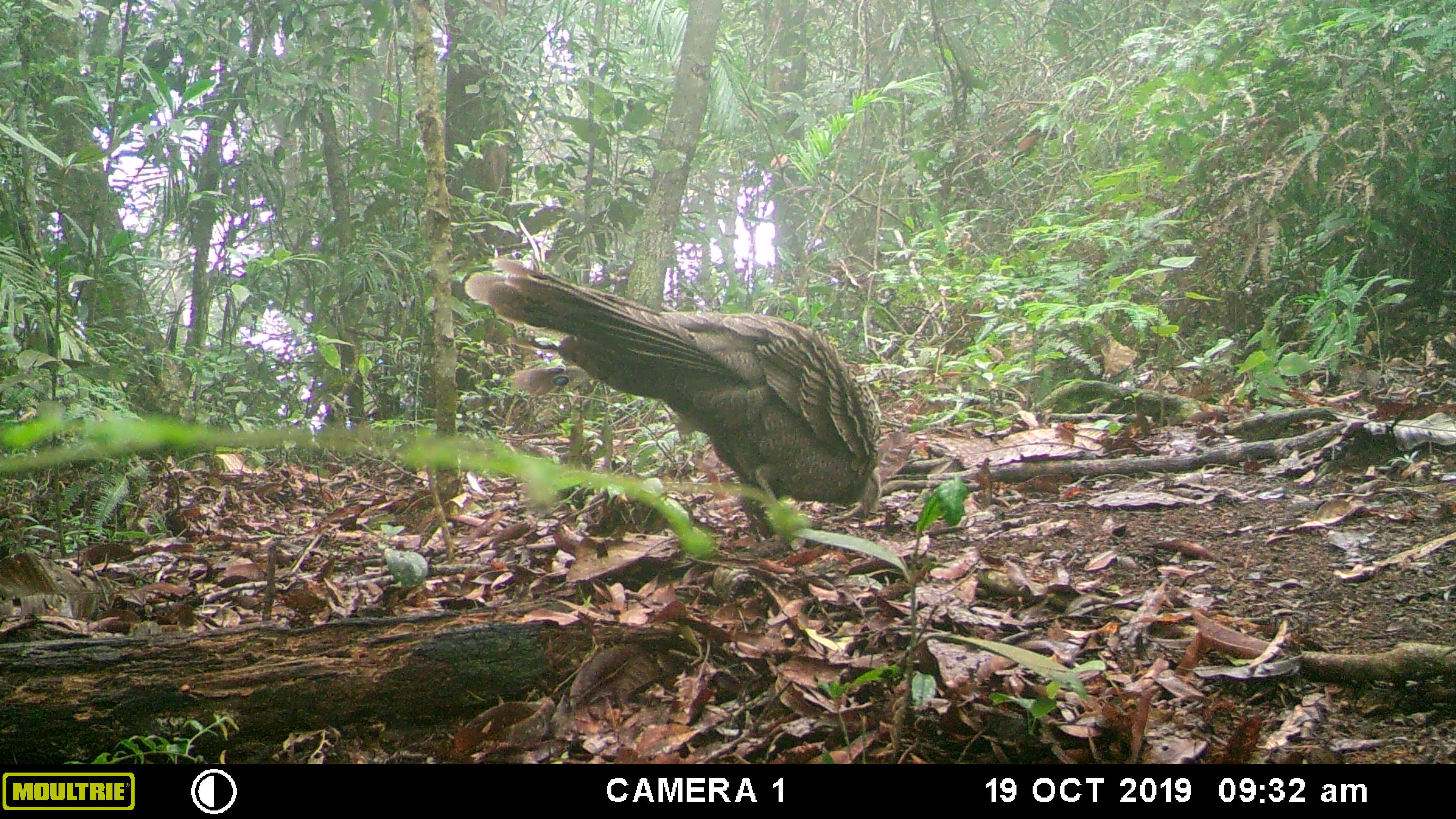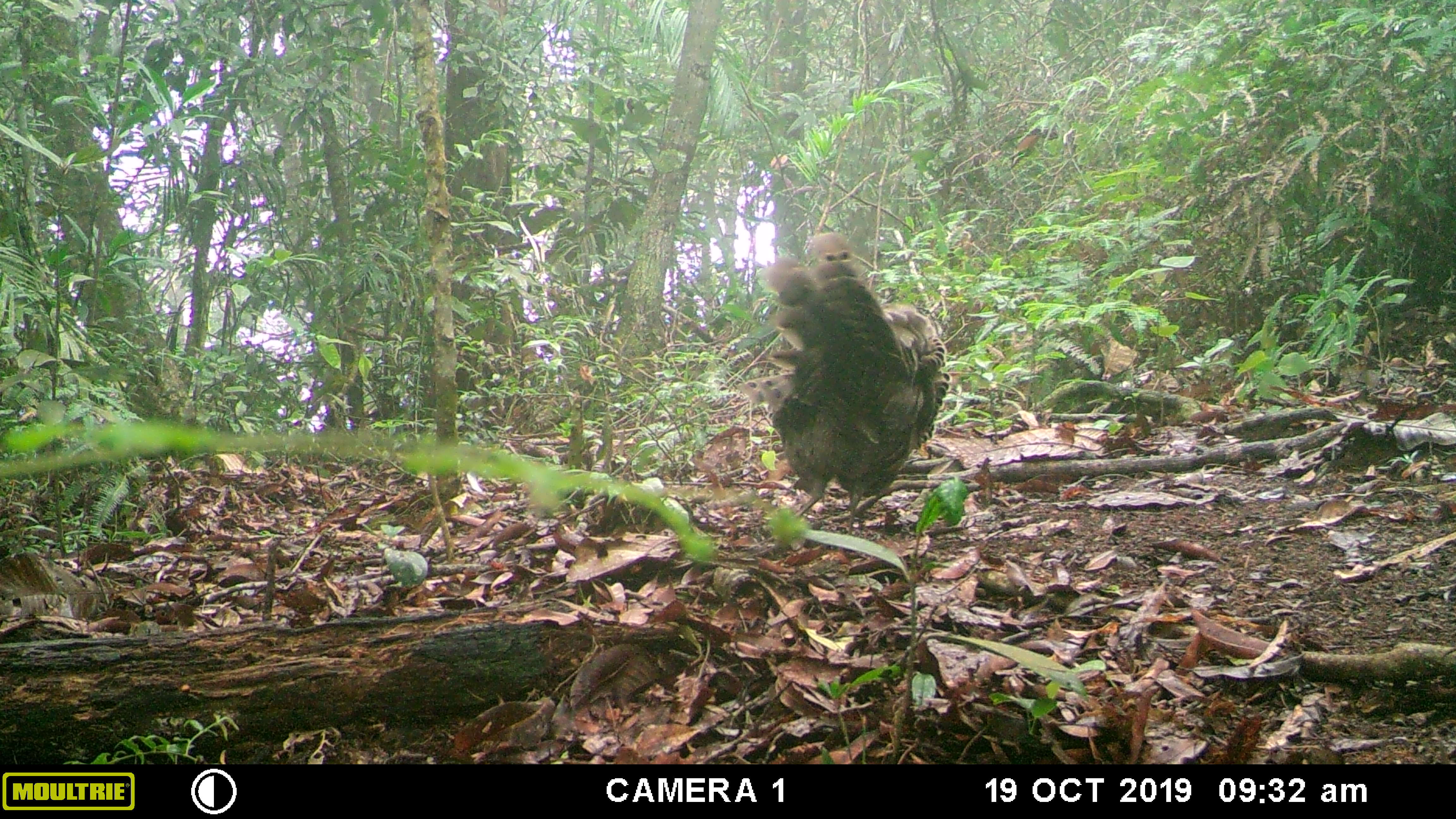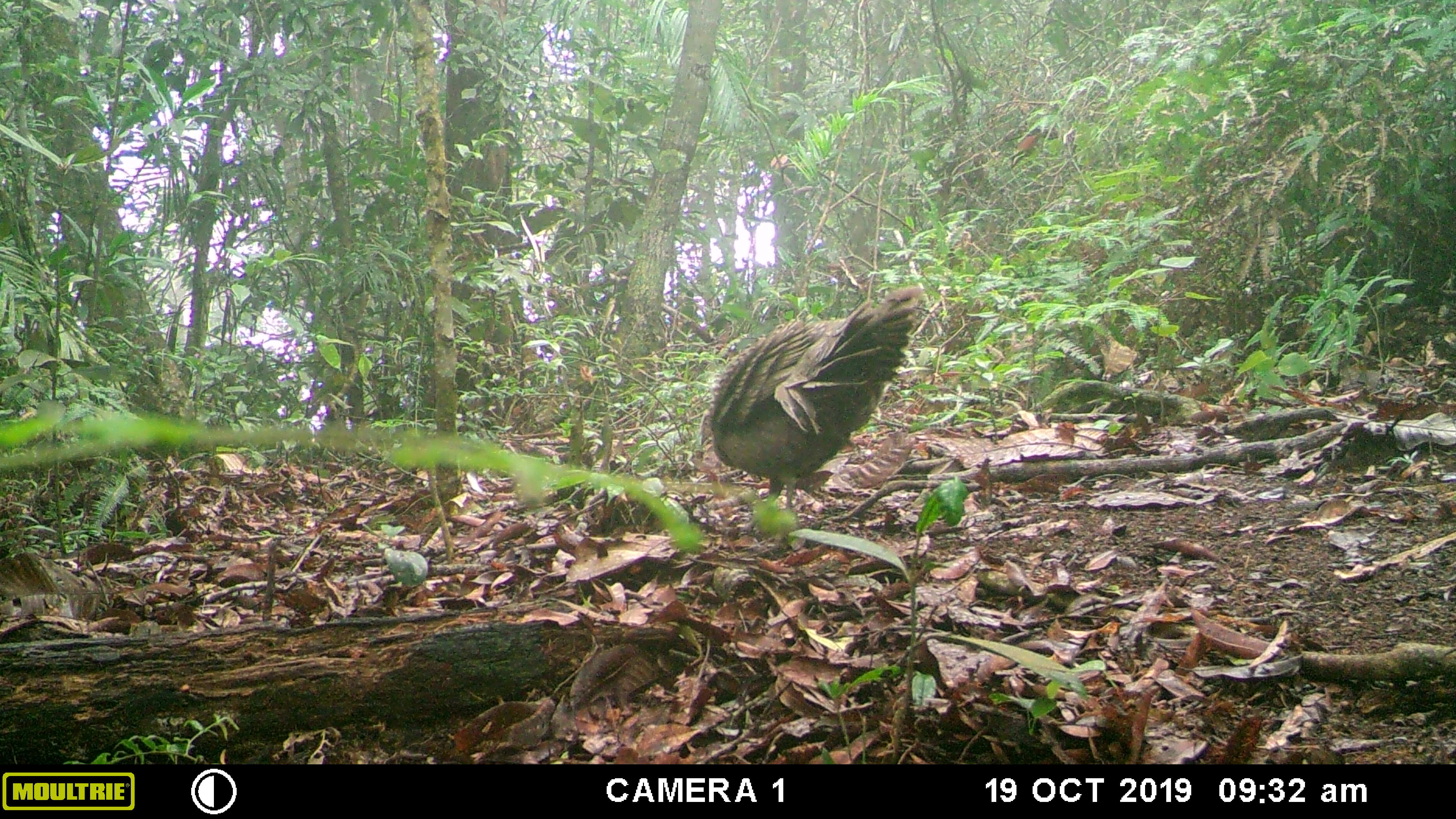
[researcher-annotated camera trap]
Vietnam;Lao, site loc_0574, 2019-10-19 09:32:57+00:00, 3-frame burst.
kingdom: Animalia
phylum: Chordata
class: Aves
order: Galliformes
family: Phasianidae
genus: Polyplectron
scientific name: Polyplectron bicalcaratum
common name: gray peacock-pheasant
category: grey peacock pheasant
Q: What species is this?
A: Grey peacock pheasant (gray peacock-pheasant) (Polyplectron bicalcaratum).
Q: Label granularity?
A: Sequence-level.